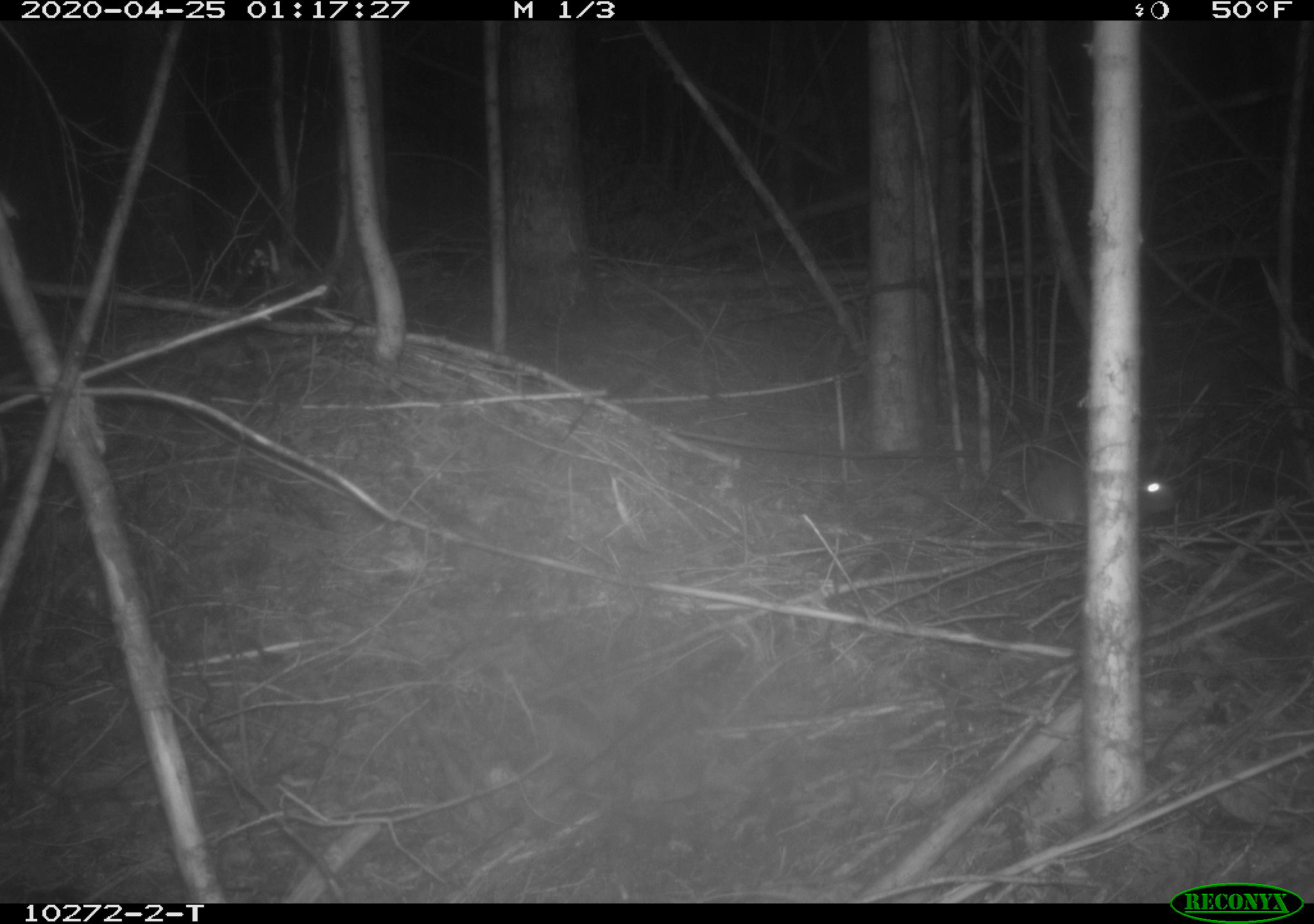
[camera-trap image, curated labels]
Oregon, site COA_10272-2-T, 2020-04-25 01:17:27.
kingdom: Animalia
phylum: Chordata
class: Mammalia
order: Lagomorpha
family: Leporidae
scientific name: Leporidae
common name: hares and rabbits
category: leporidae family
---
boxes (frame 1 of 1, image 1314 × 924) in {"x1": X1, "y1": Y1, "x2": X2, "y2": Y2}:
leporidae family: {"x1": 1021, "y1": 449, "x2": 1180, "y2": 528}